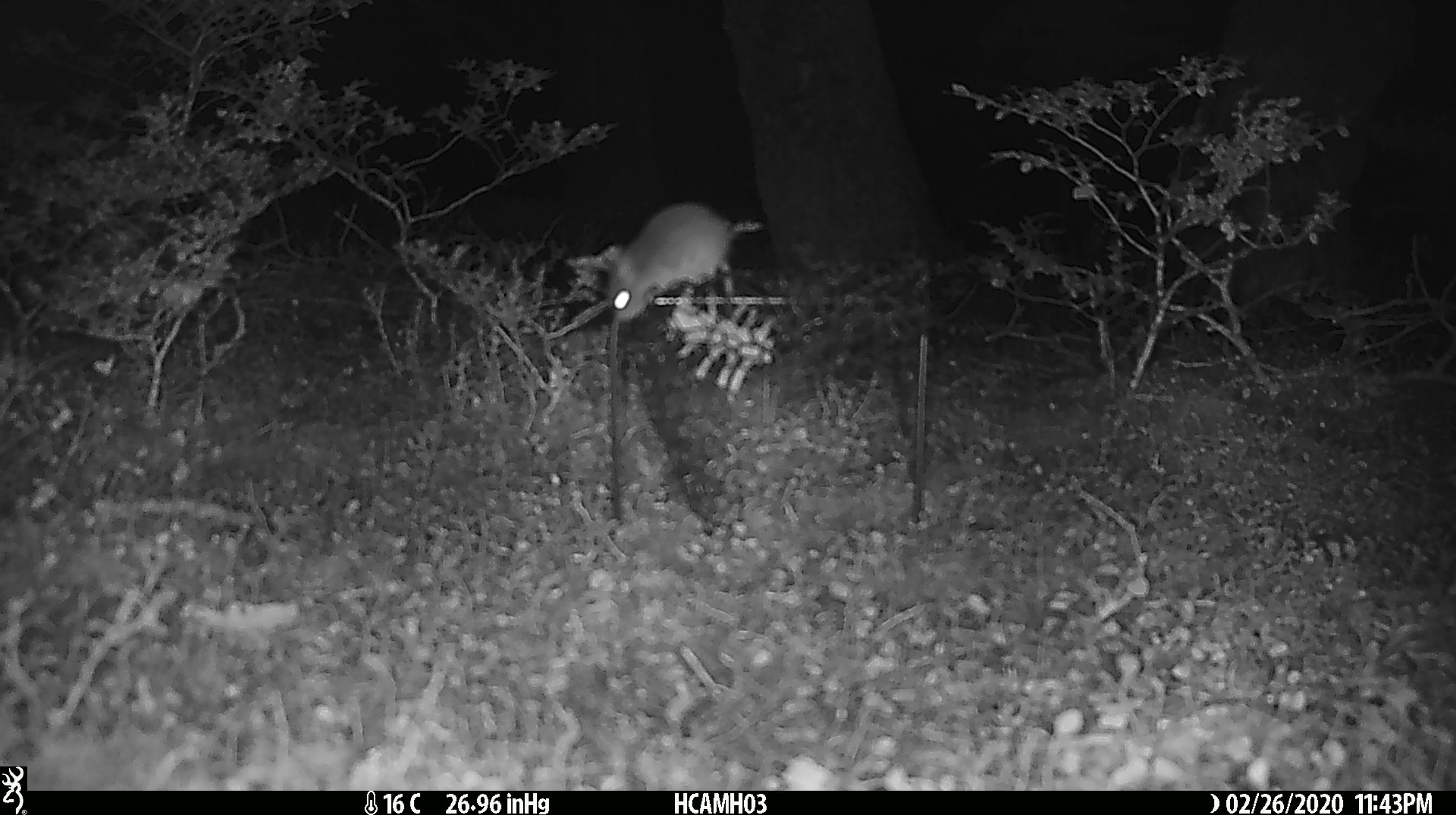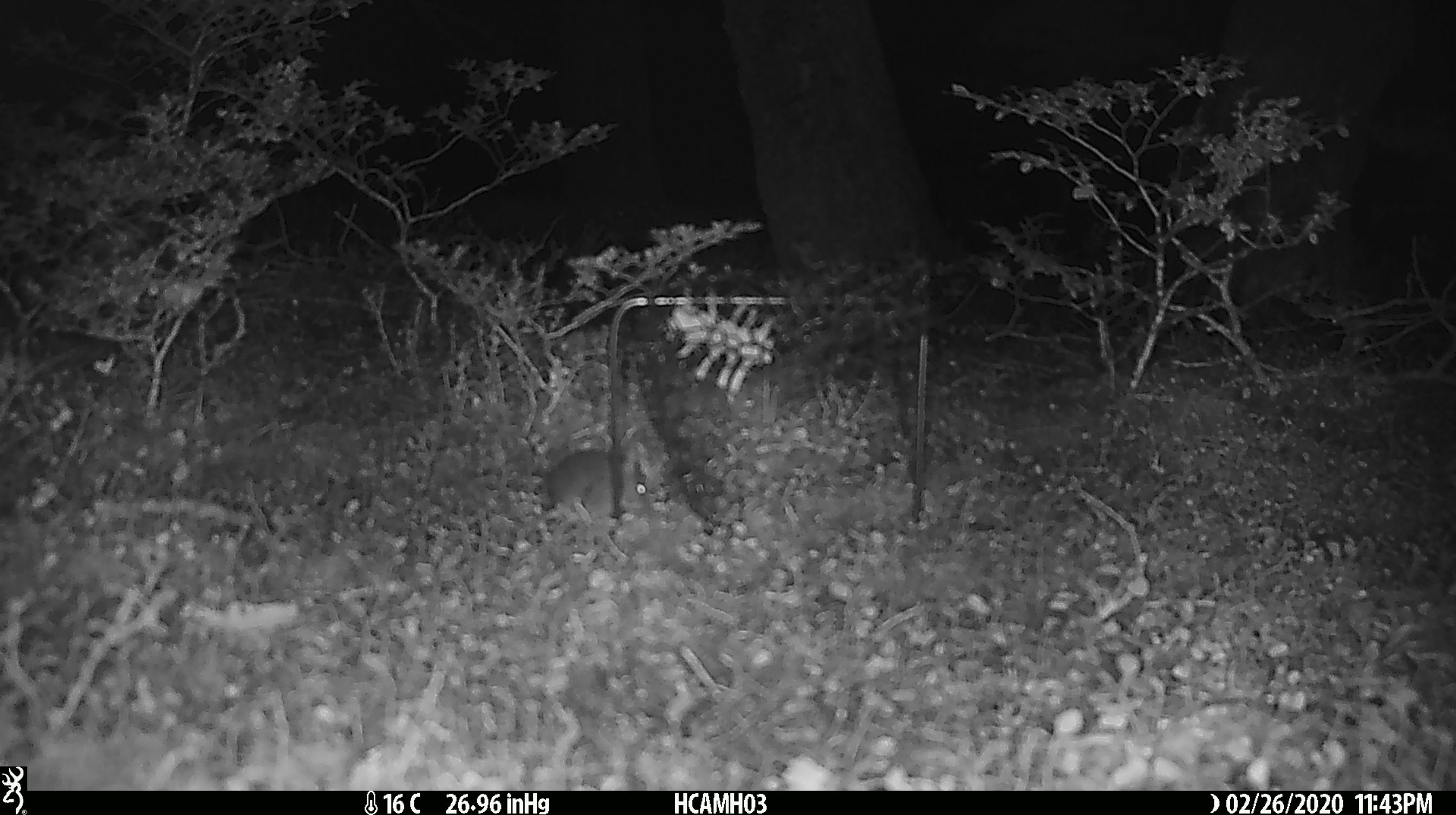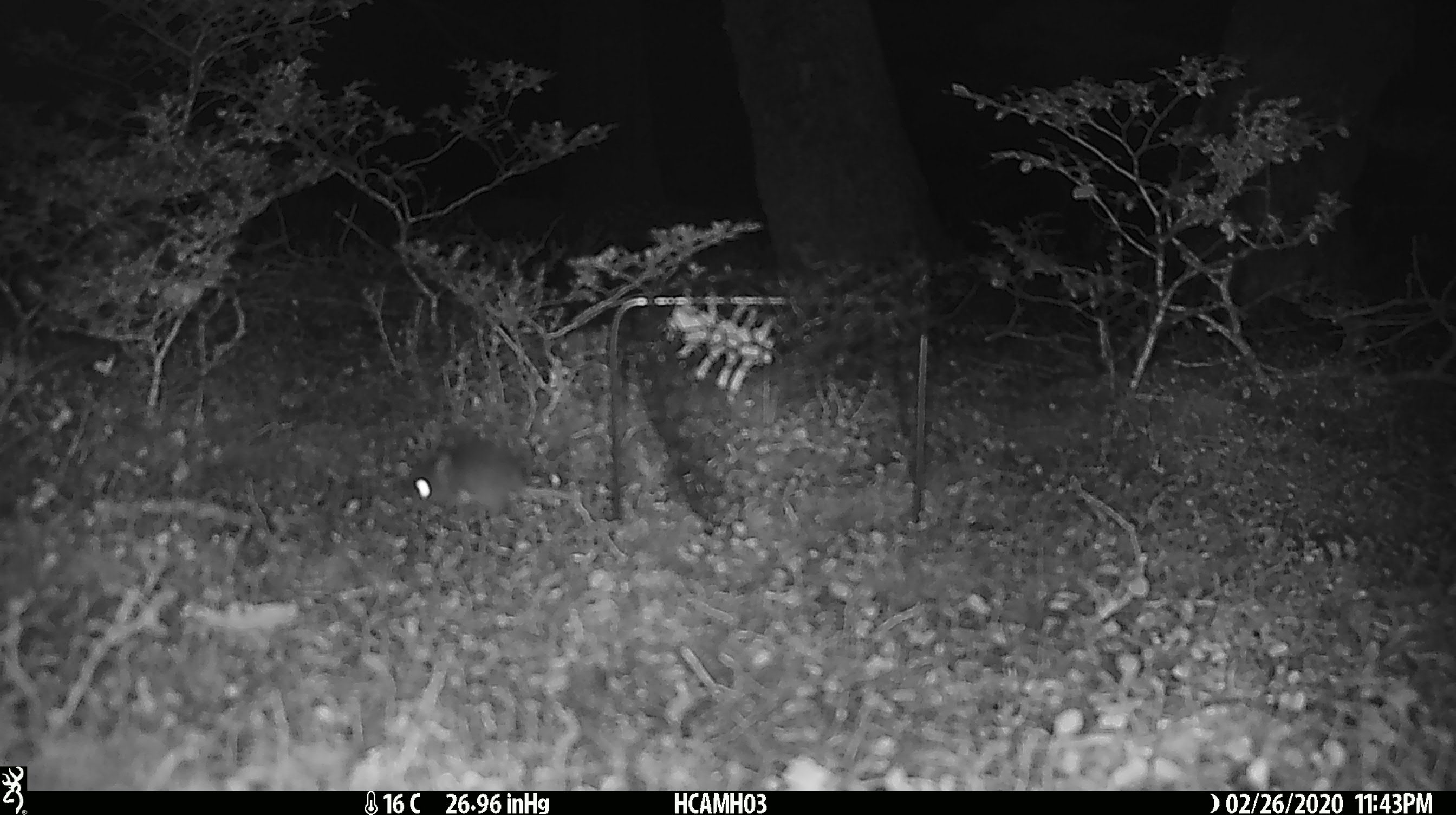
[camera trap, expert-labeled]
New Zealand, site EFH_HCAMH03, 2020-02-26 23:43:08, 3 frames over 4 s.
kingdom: Animalia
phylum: Chordata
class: Mammalia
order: Rodentia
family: Muridae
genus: Mus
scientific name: Mus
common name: mouse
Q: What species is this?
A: Mouse (Mus).